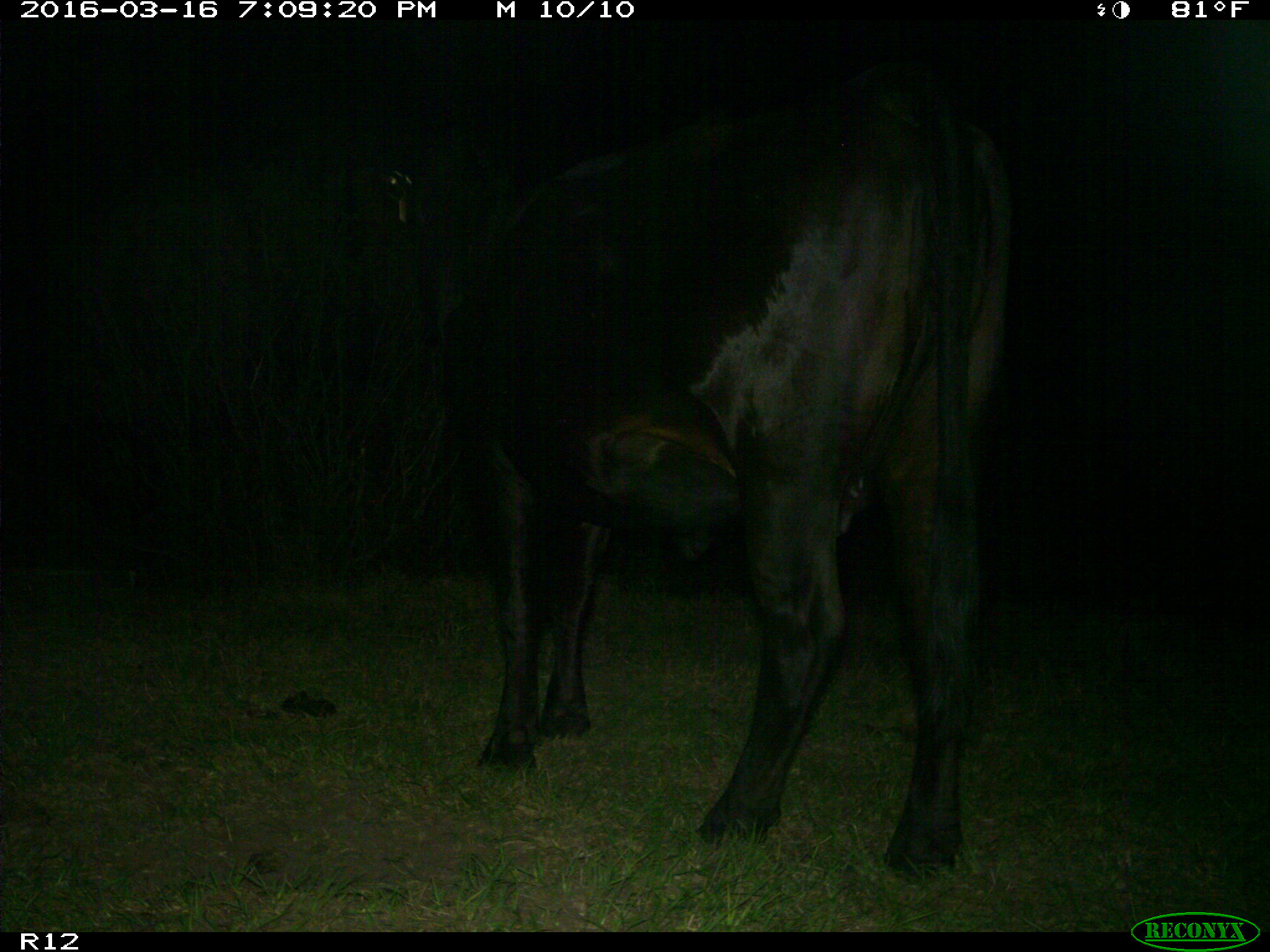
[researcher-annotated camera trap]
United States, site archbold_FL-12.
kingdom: Animalia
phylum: Chordata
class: Mammalia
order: Artiodactyla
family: Bovidae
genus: Bos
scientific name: Bos taurus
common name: domestic cow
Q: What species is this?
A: Bos taurus (domestic cow).